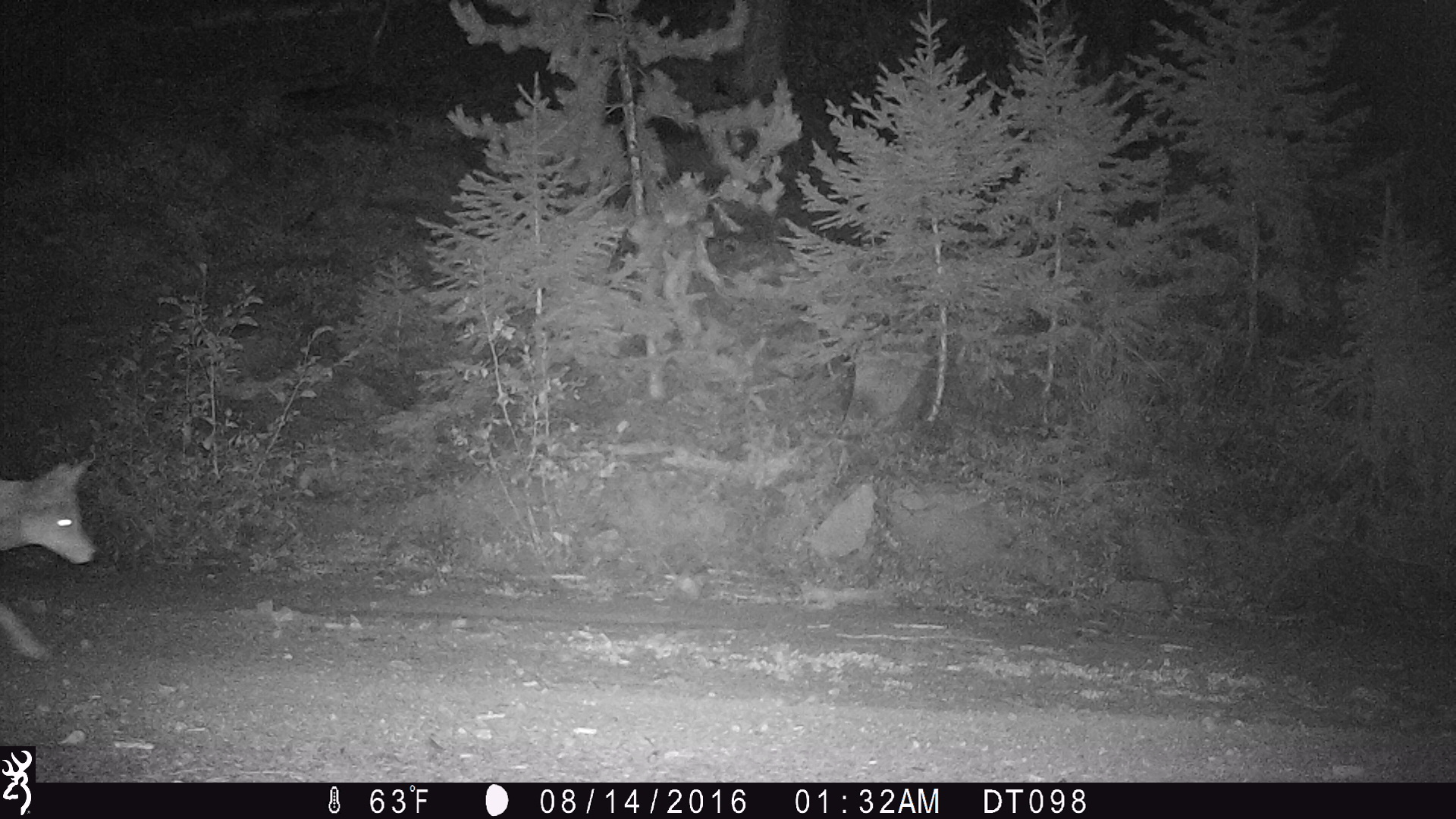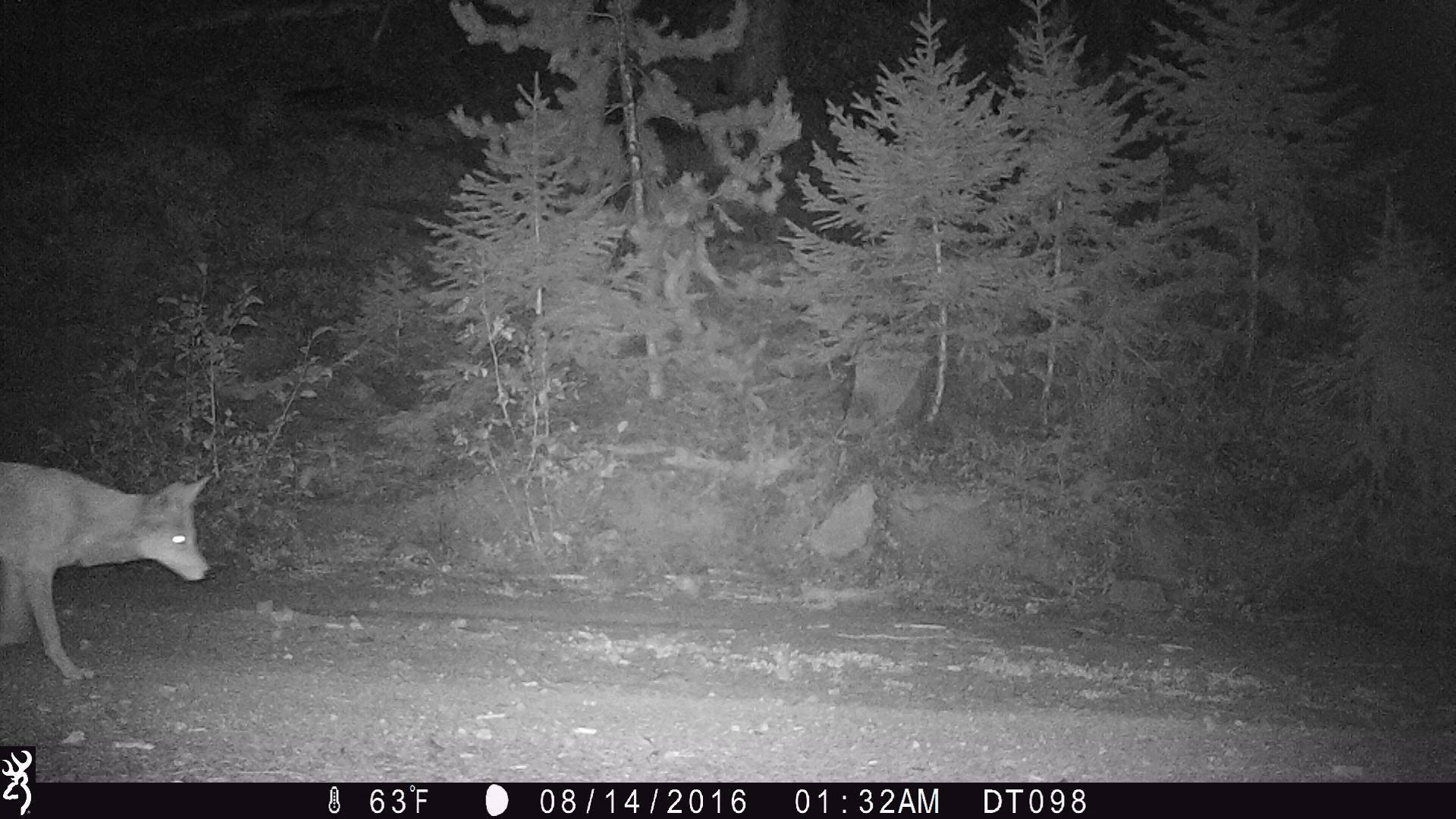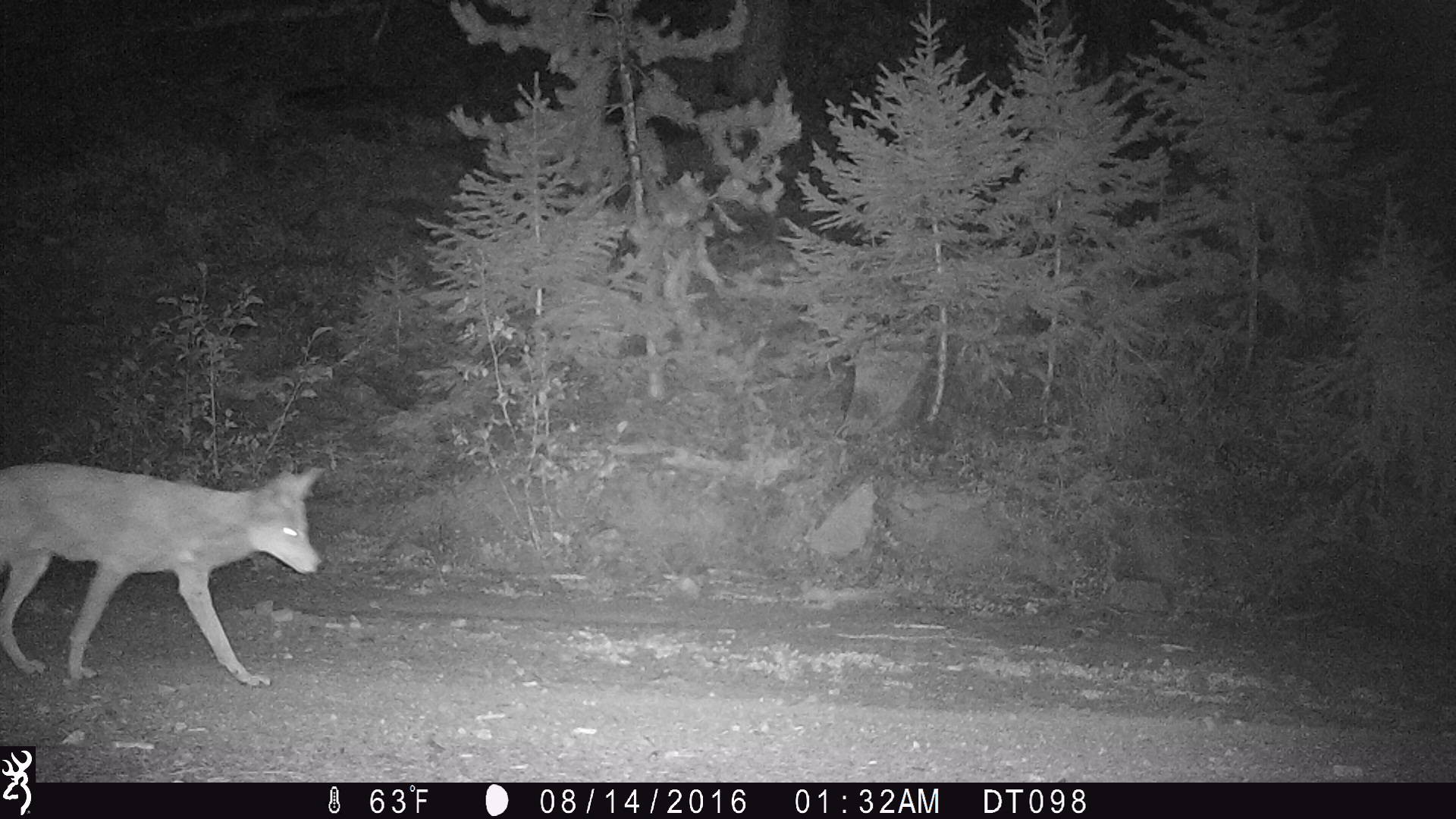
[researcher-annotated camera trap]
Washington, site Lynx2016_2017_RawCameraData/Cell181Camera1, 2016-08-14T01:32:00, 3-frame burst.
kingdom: Animalia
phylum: Chordata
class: Mammalia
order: Carnivora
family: Canidae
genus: Canis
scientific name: Canis latrans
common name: coyote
Canis latrans (coyote). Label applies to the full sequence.